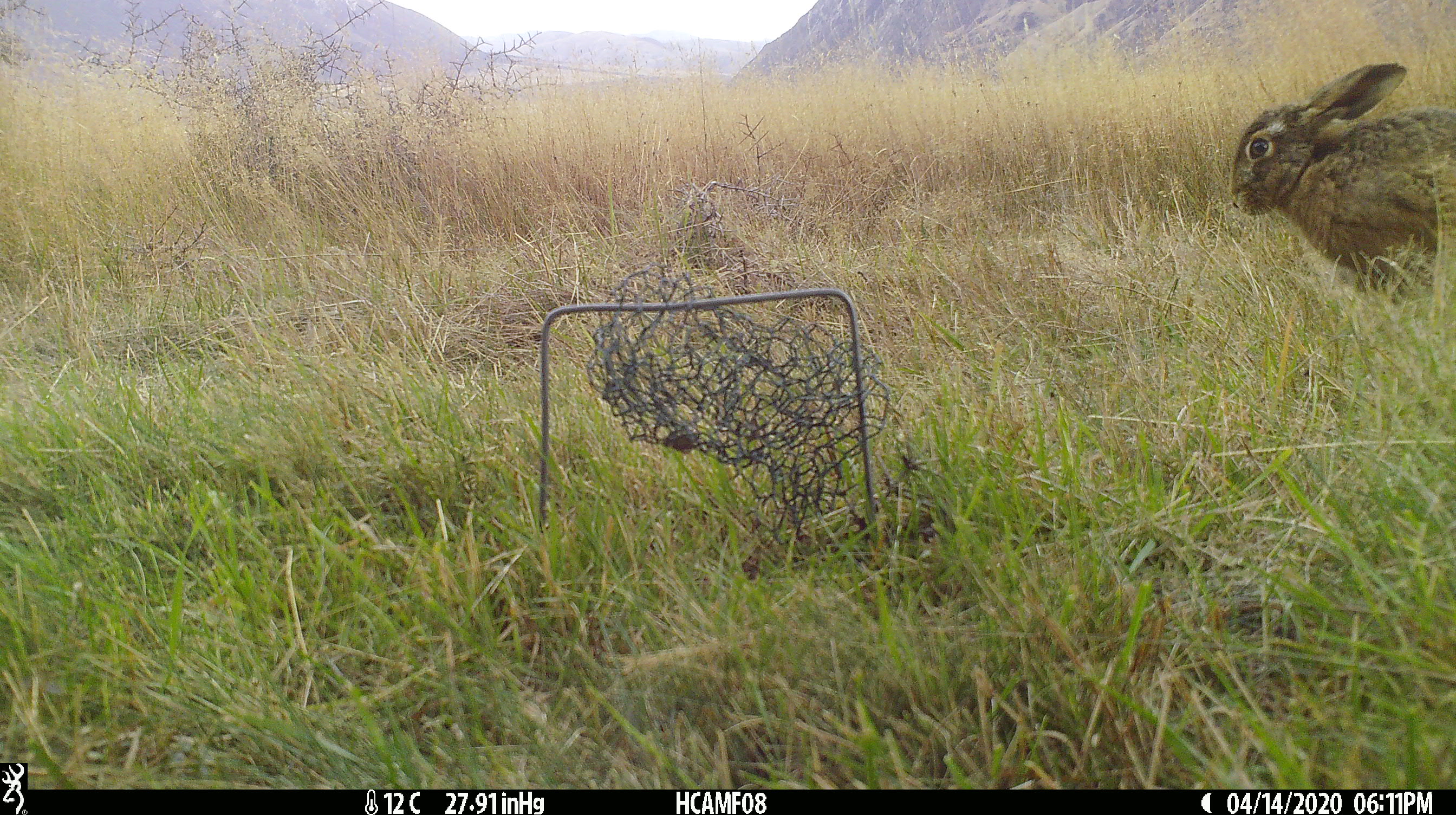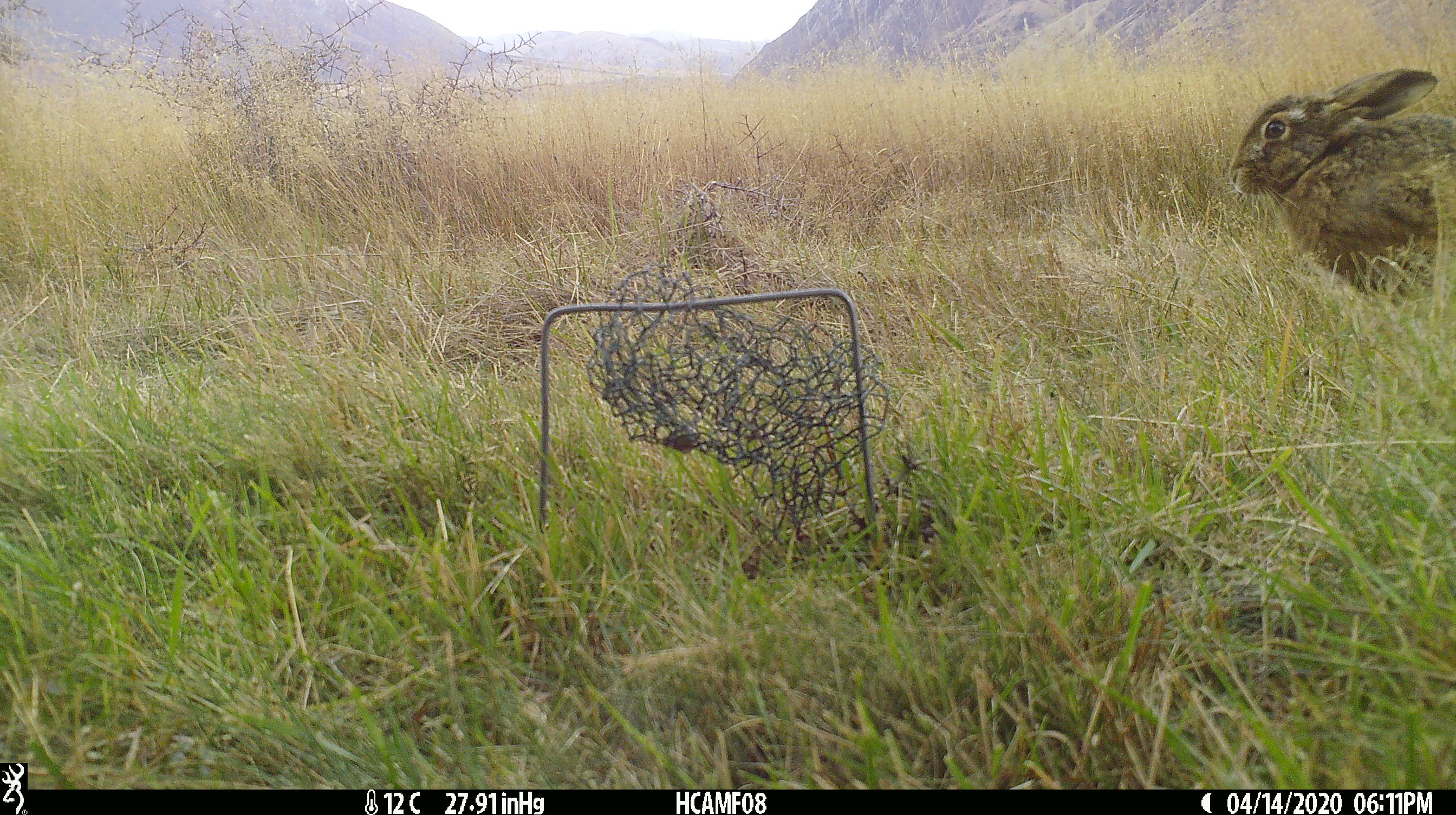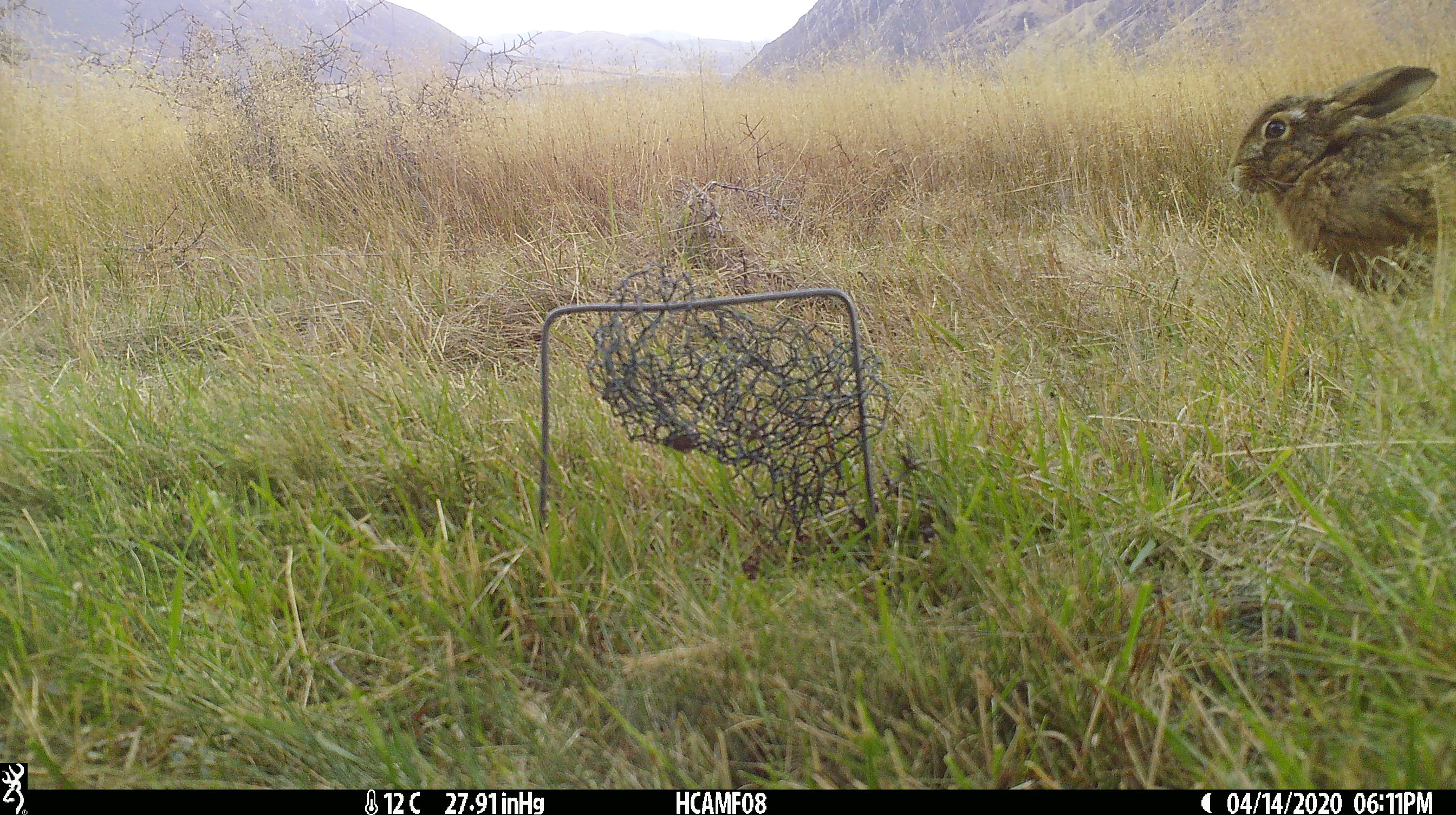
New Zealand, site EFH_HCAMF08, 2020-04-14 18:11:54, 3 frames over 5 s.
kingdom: Animalia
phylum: Chordata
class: Mammalia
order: Lagomorpha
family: Leporidae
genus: Oryctolagus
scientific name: Oryctolagus cuniculus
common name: european rabbit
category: rabbit